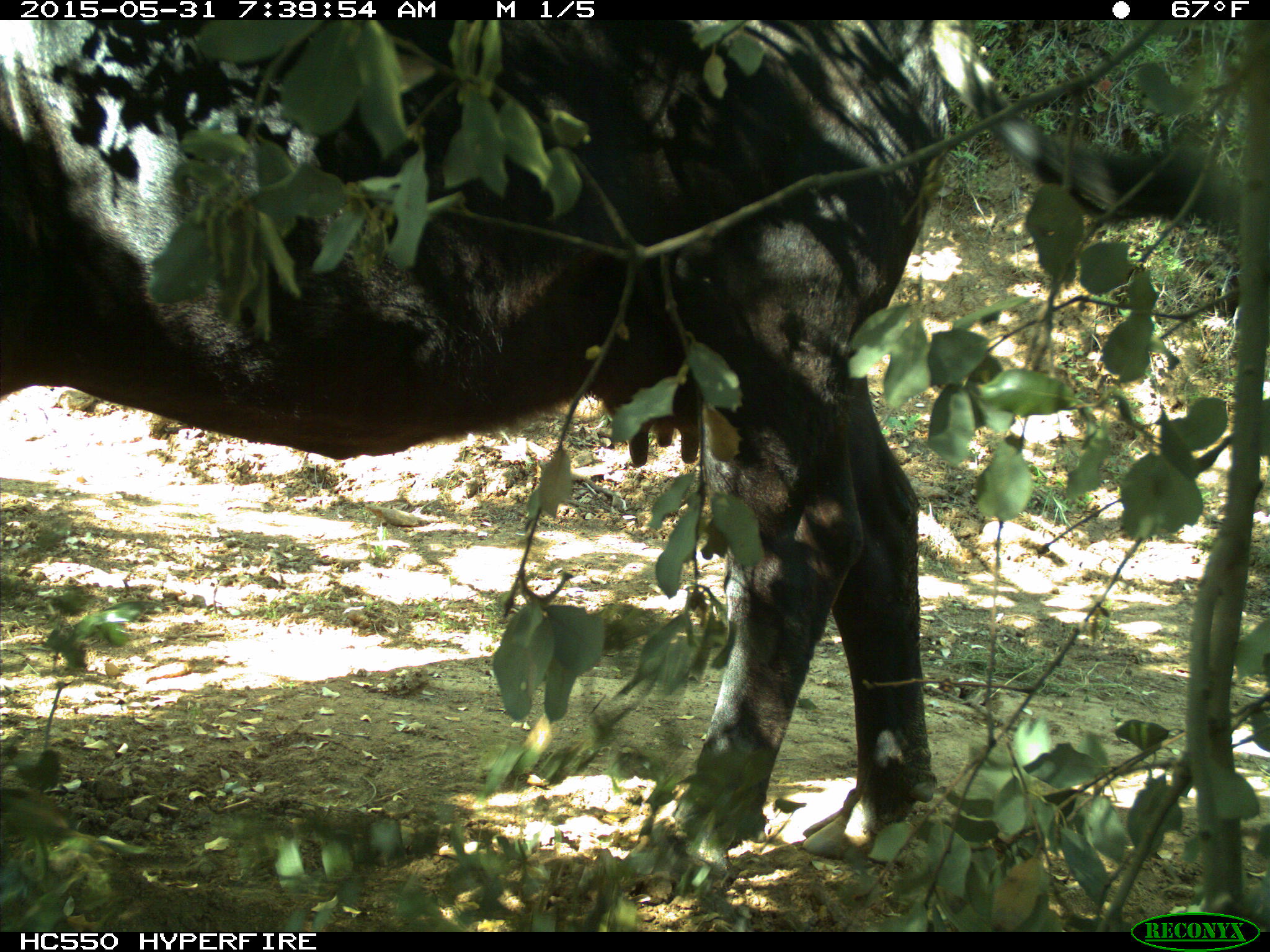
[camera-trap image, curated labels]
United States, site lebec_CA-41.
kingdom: Animalia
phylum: Chordata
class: Mammalia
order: Artiodactyla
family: Bovidae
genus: Bos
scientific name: Bos taurus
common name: domestic cow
Bos taurus (domestic cow).